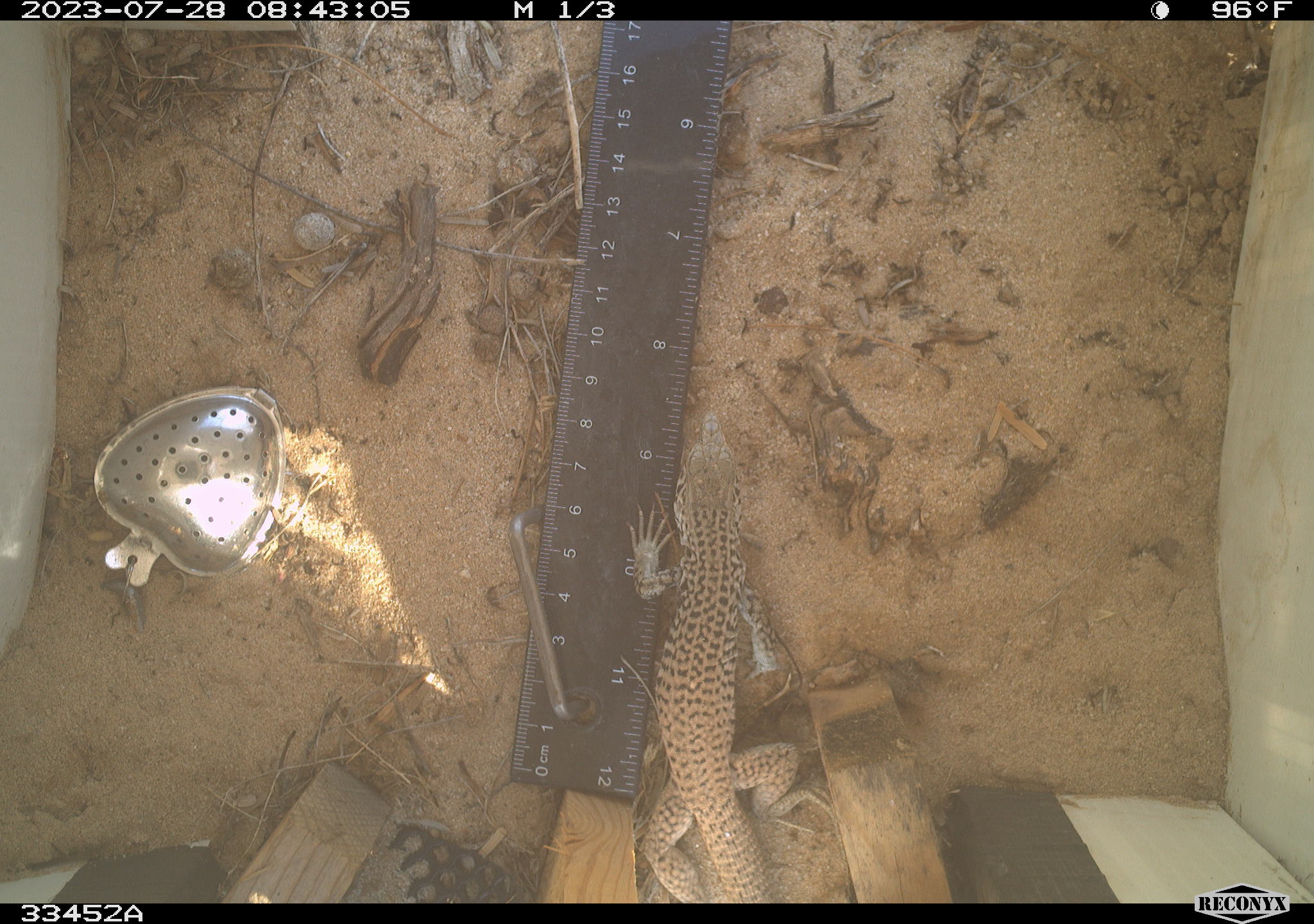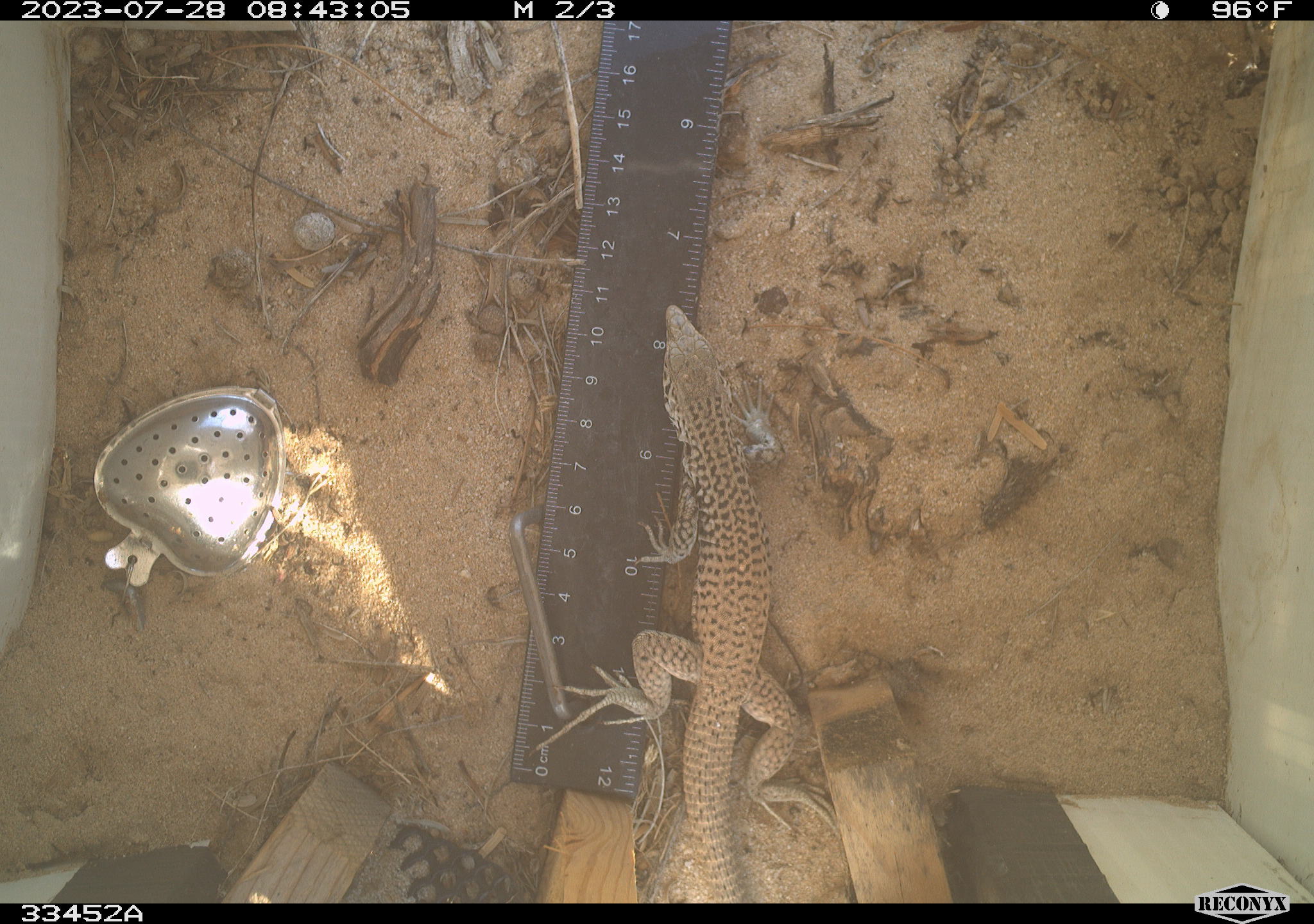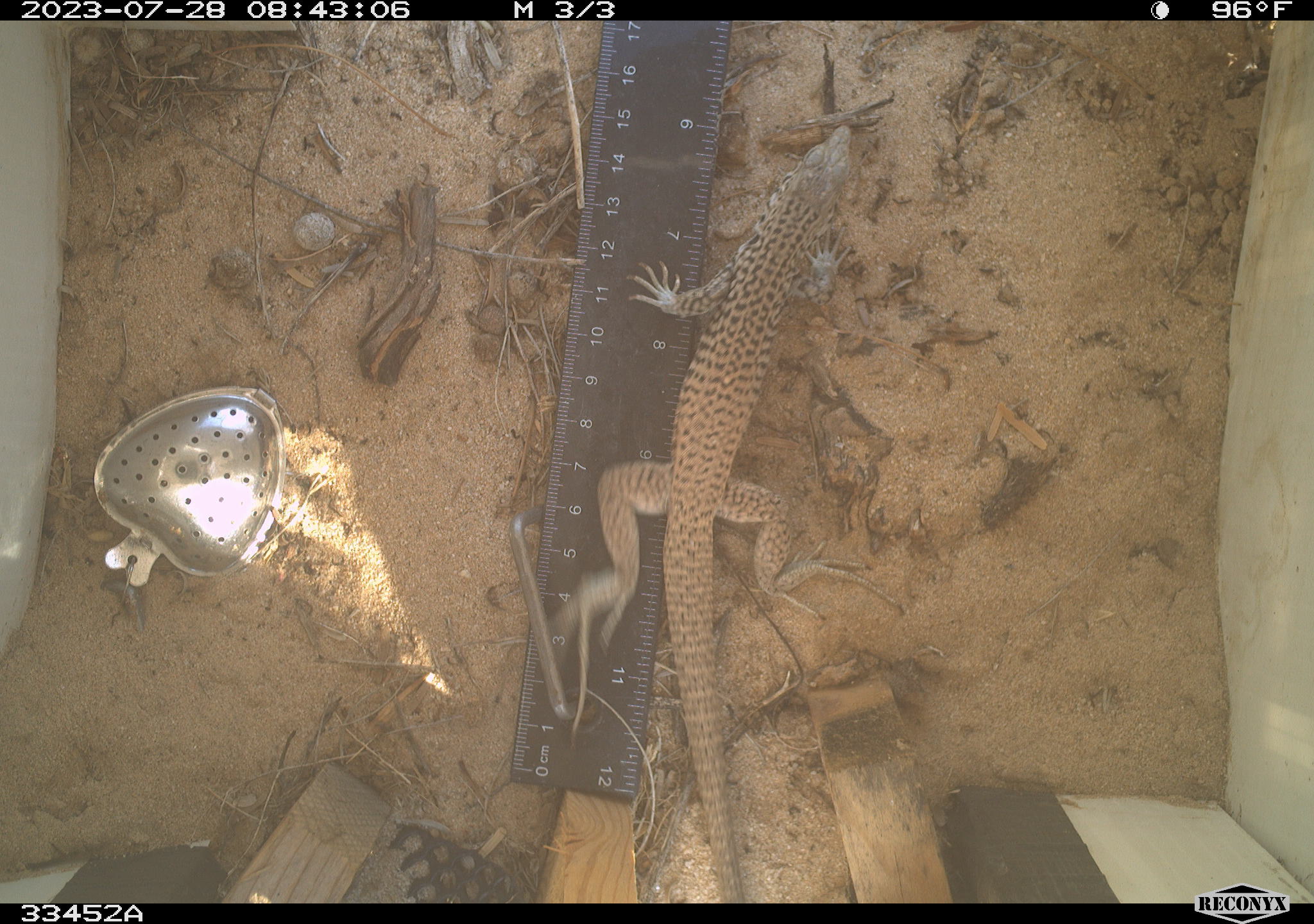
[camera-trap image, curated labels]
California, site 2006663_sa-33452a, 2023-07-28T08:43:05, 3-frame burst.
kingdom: Animalia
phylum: Chordata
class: Reptilia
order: Squamata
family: Teiidae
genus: Aspidoscelis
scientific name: Aspidoscelis tigris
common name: western whiptail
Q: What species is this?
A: Western whiptail (Aspidoscelis tigris).